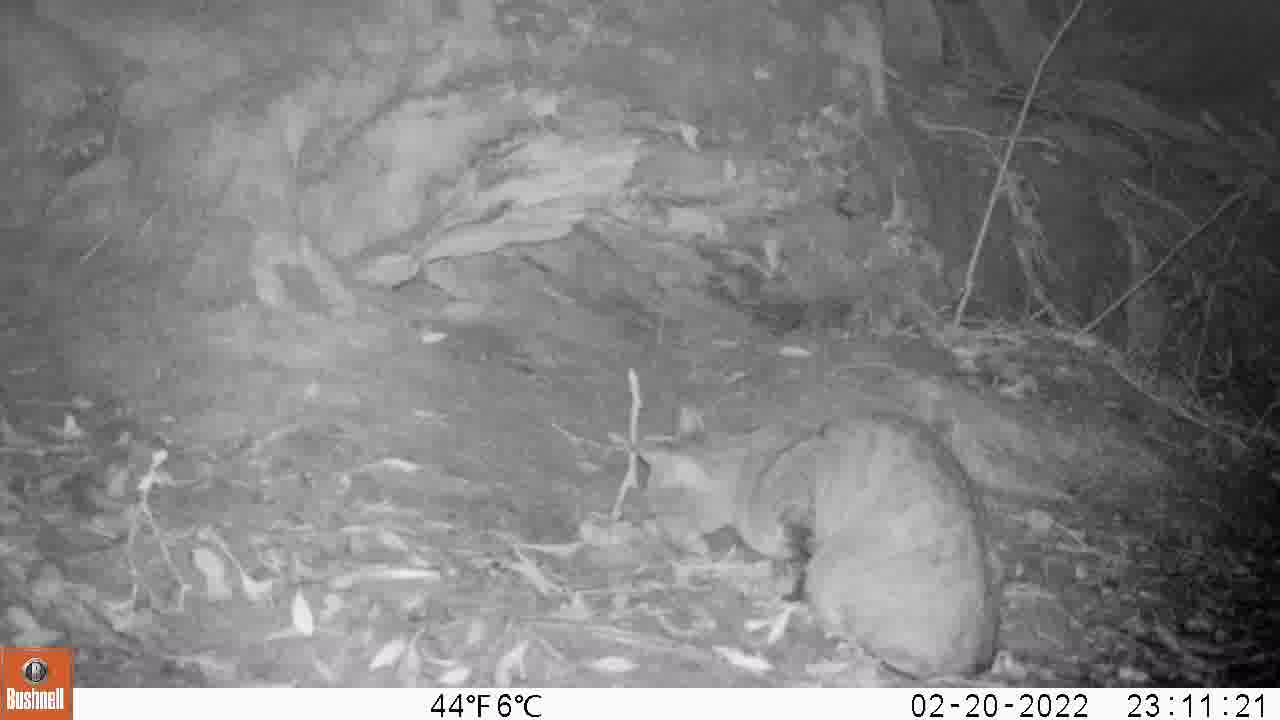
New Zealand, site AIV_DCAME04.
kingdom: Animalia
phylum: Chordata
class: Mammalia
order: Carnivora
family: Felidae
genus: Felis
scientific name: Felis catus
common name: domestic cat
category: cat